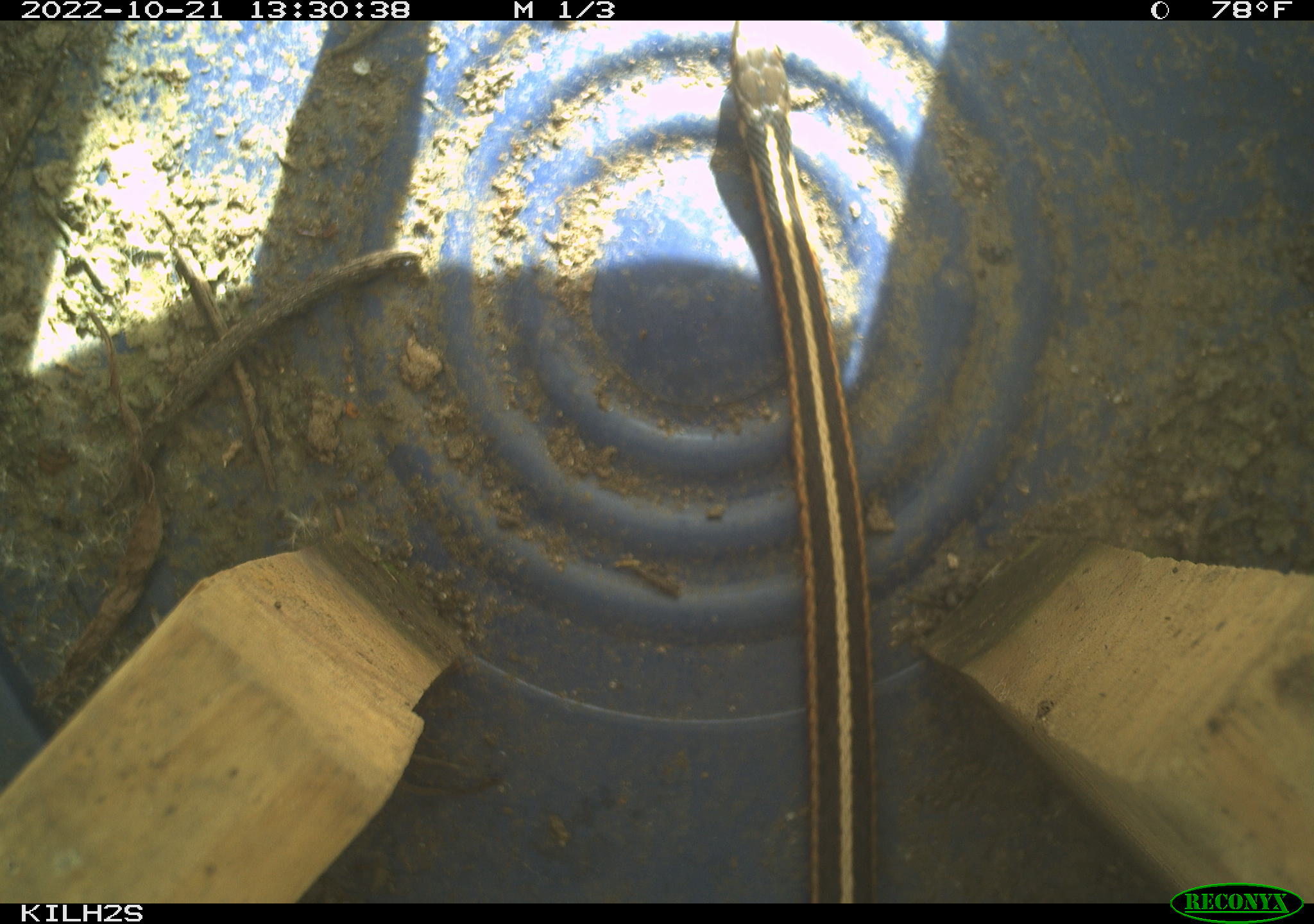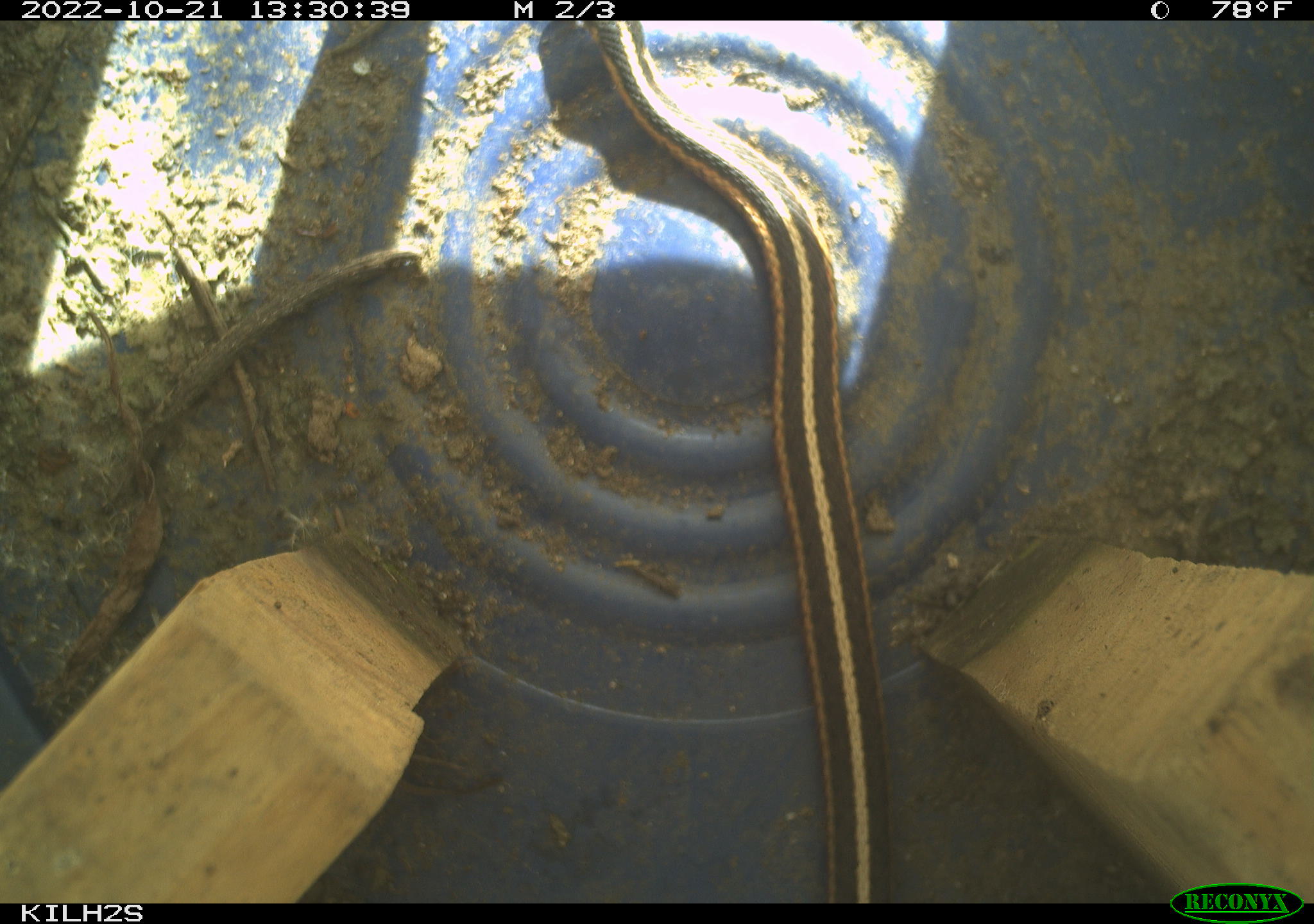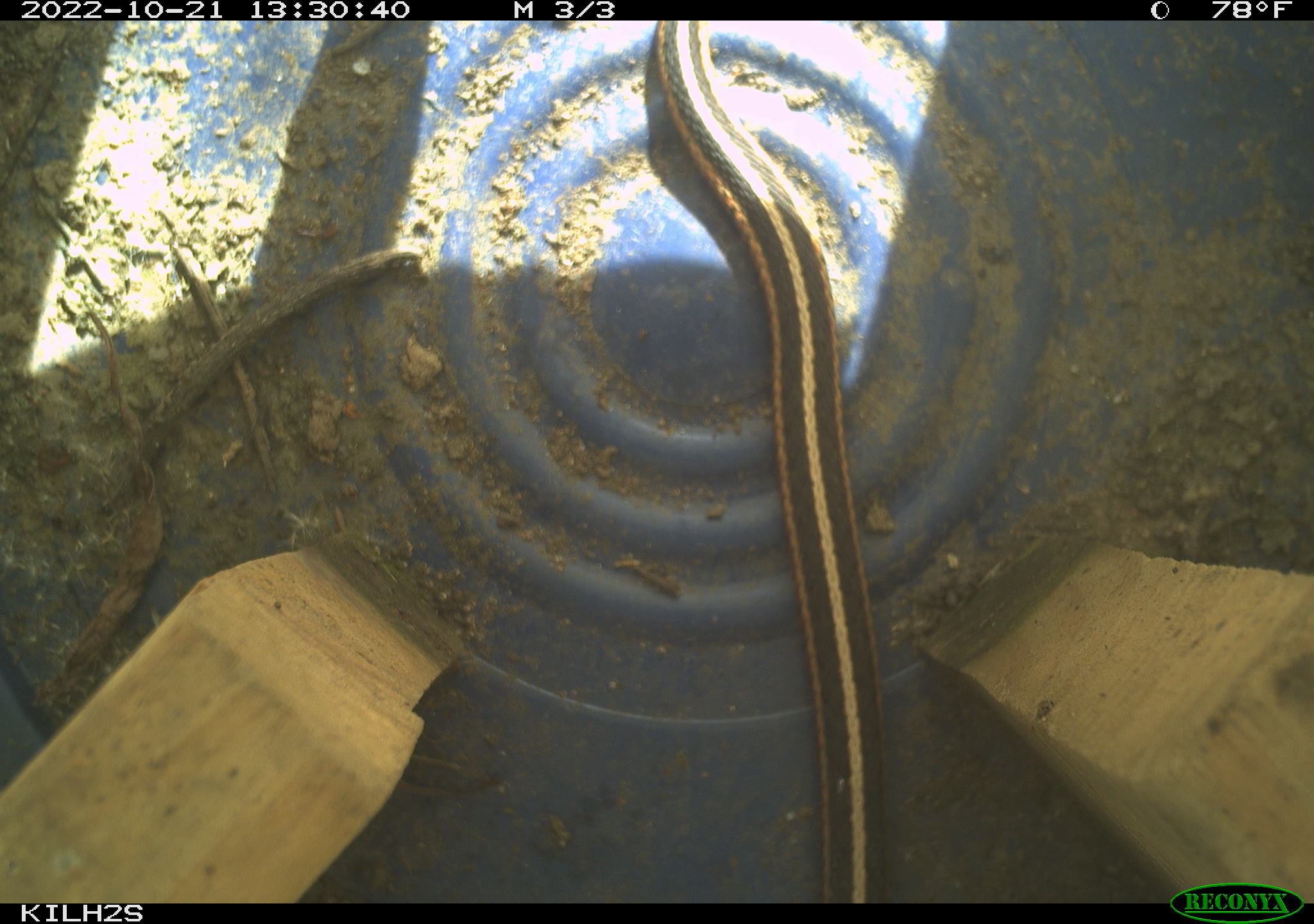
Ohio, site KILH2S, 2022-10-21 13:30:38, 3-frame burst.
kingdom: Animalia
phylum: Chordata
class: Reptilia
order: Squamata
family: Colubridae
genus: Thamnophis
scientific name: Thamnophis sirtalis sirtalis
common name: eastern gartersnake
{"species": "eastern gartersnake (Thamnophis sirtalis sirtalis)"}